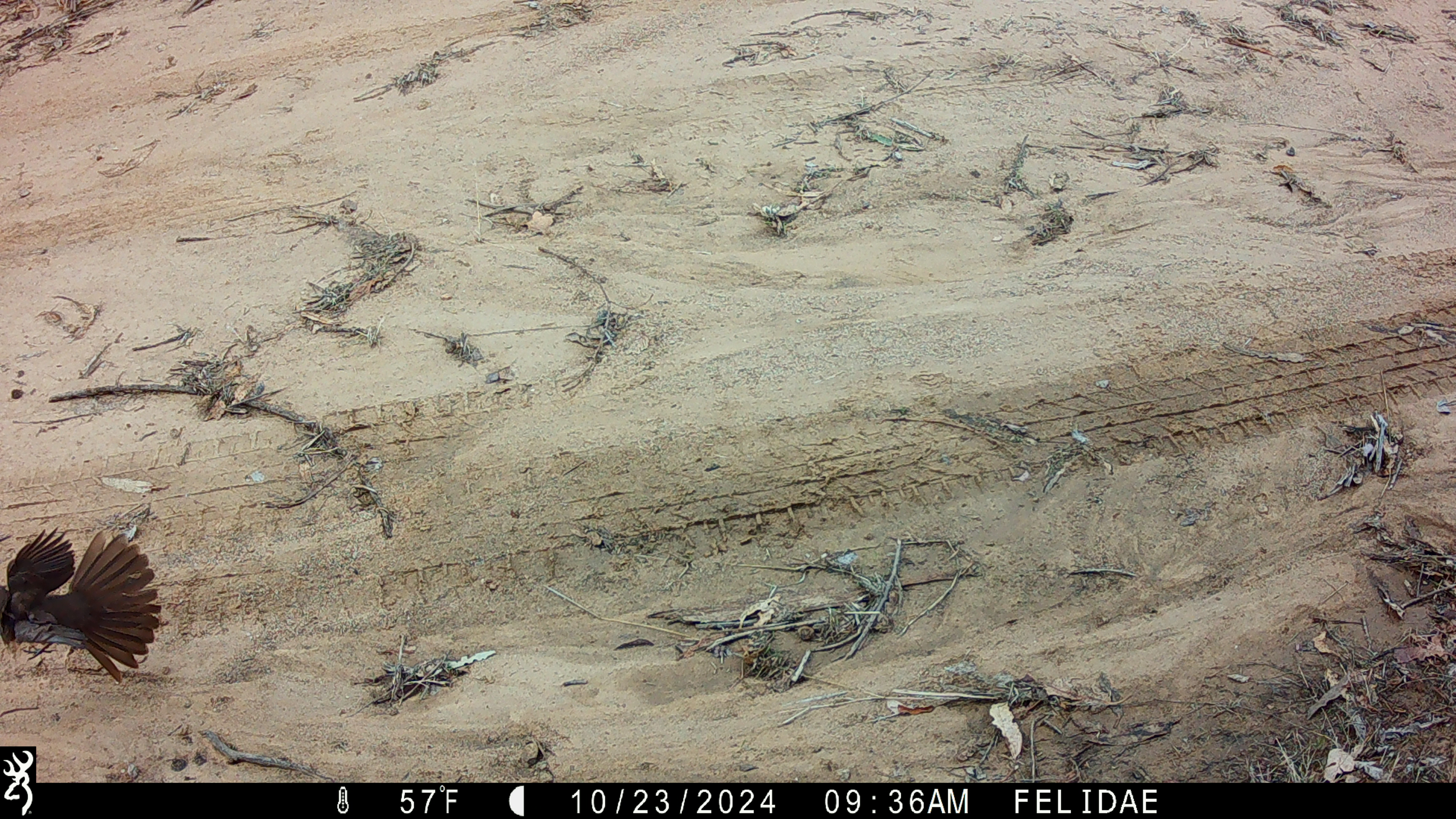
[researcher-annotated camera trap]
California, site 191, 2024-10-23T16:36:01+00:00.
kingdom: Animalia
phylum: Chordata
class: Aves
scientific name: Aves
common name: bird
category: unknown bird